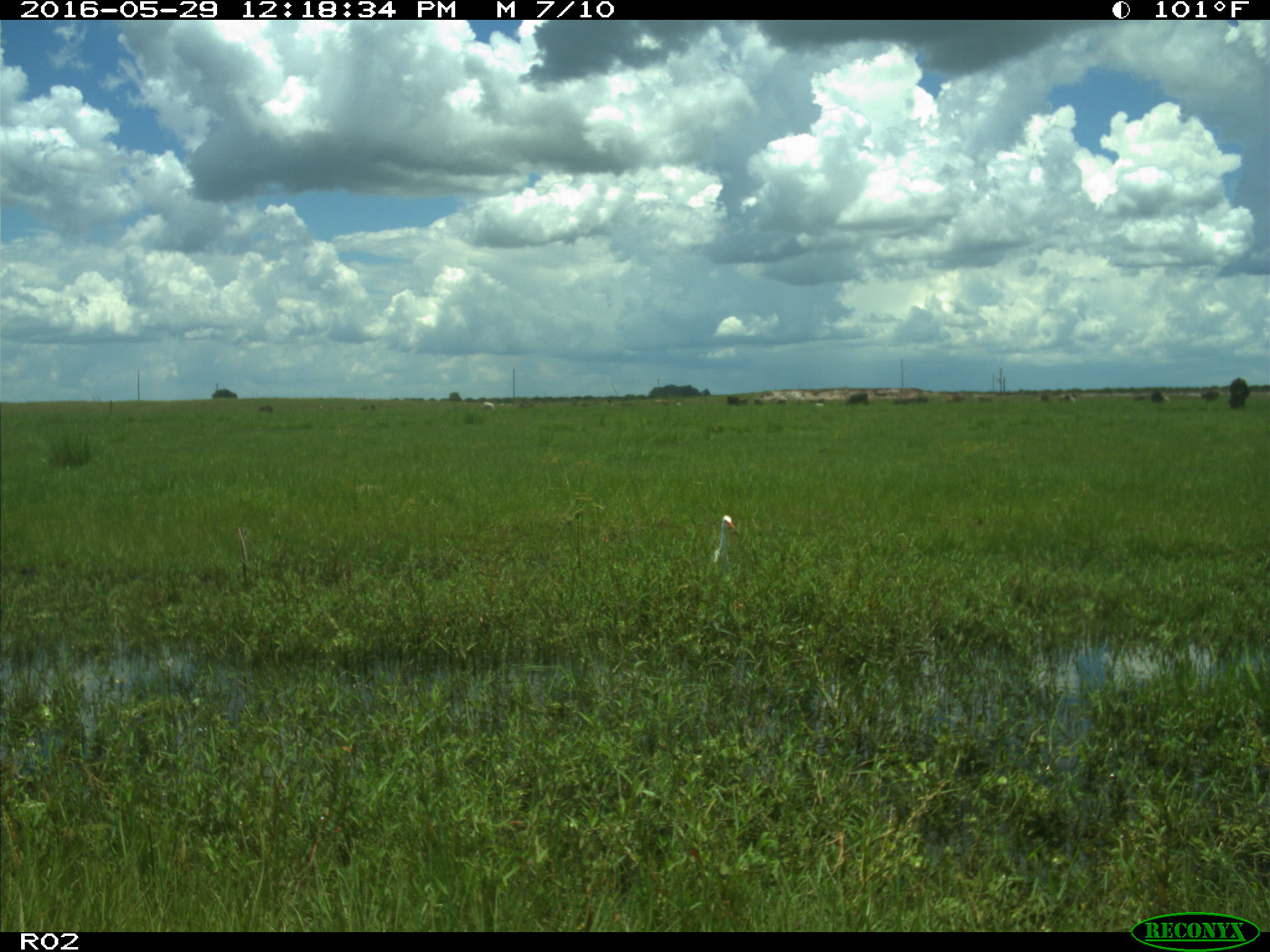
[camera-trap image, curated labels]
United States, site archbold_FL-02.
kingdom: Animalia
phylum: Chordata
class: Aves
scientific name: Aves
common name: birds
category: unidentified bird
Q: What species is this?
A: Unidentified bird (birds) (Aves).